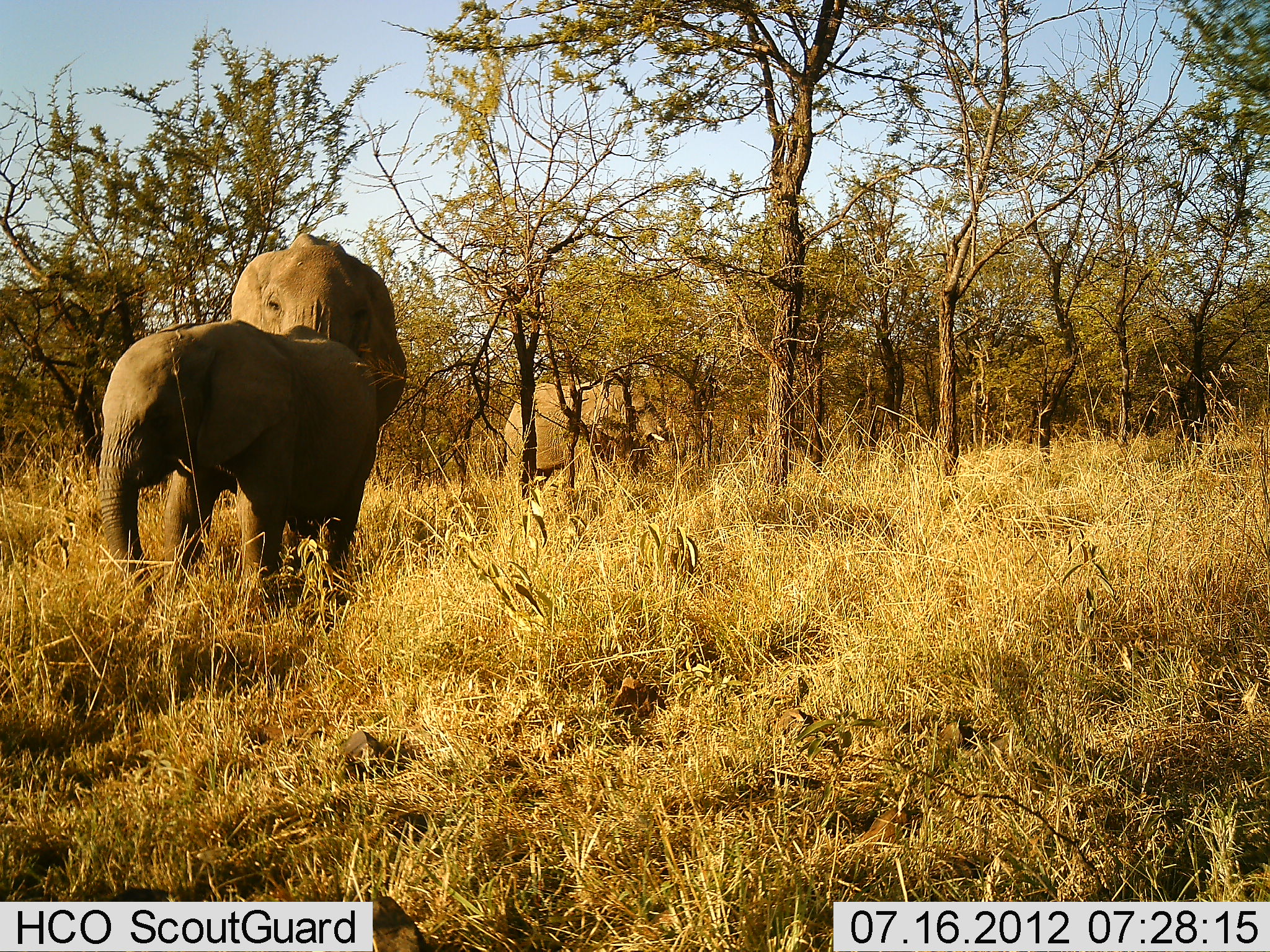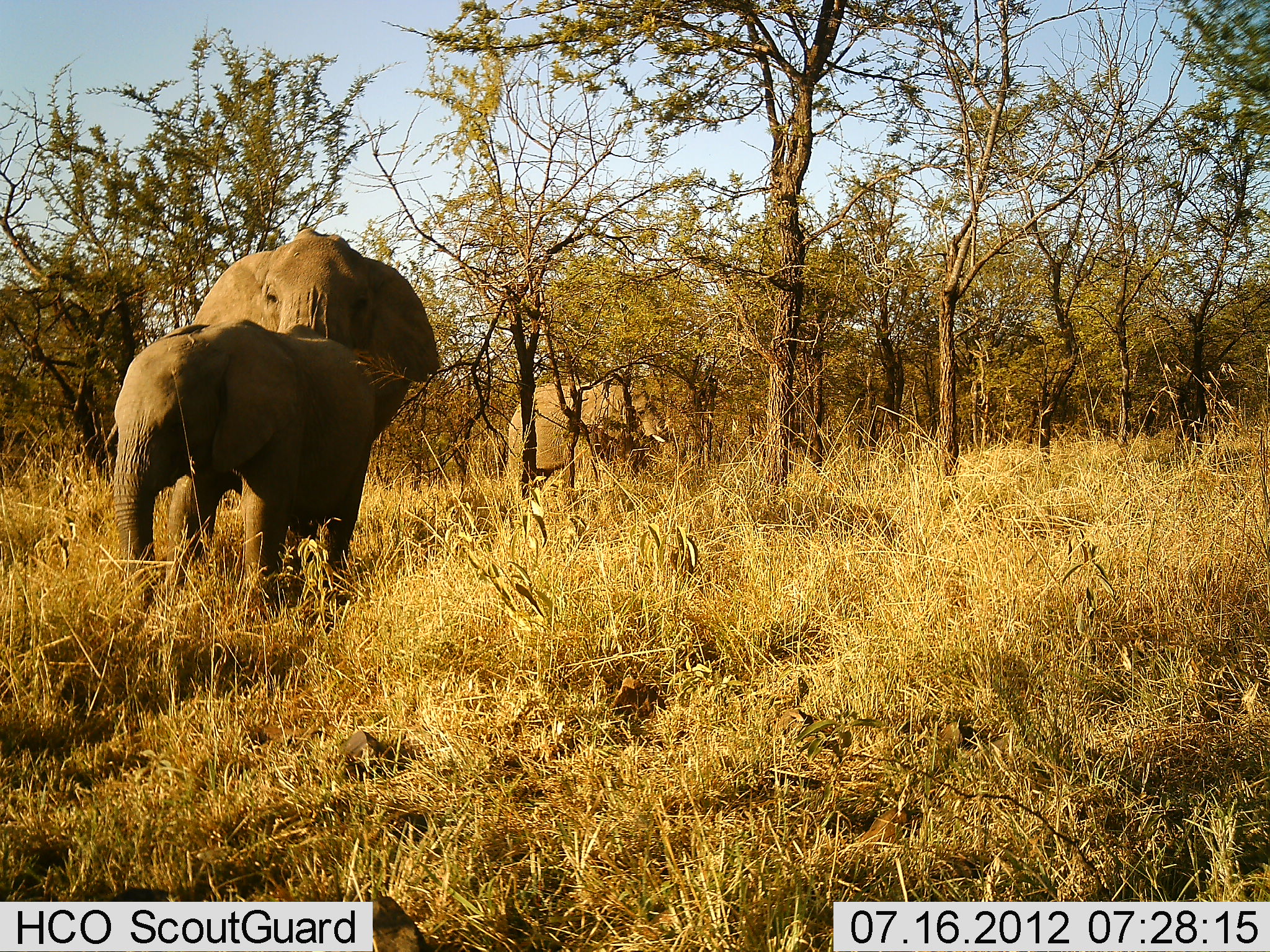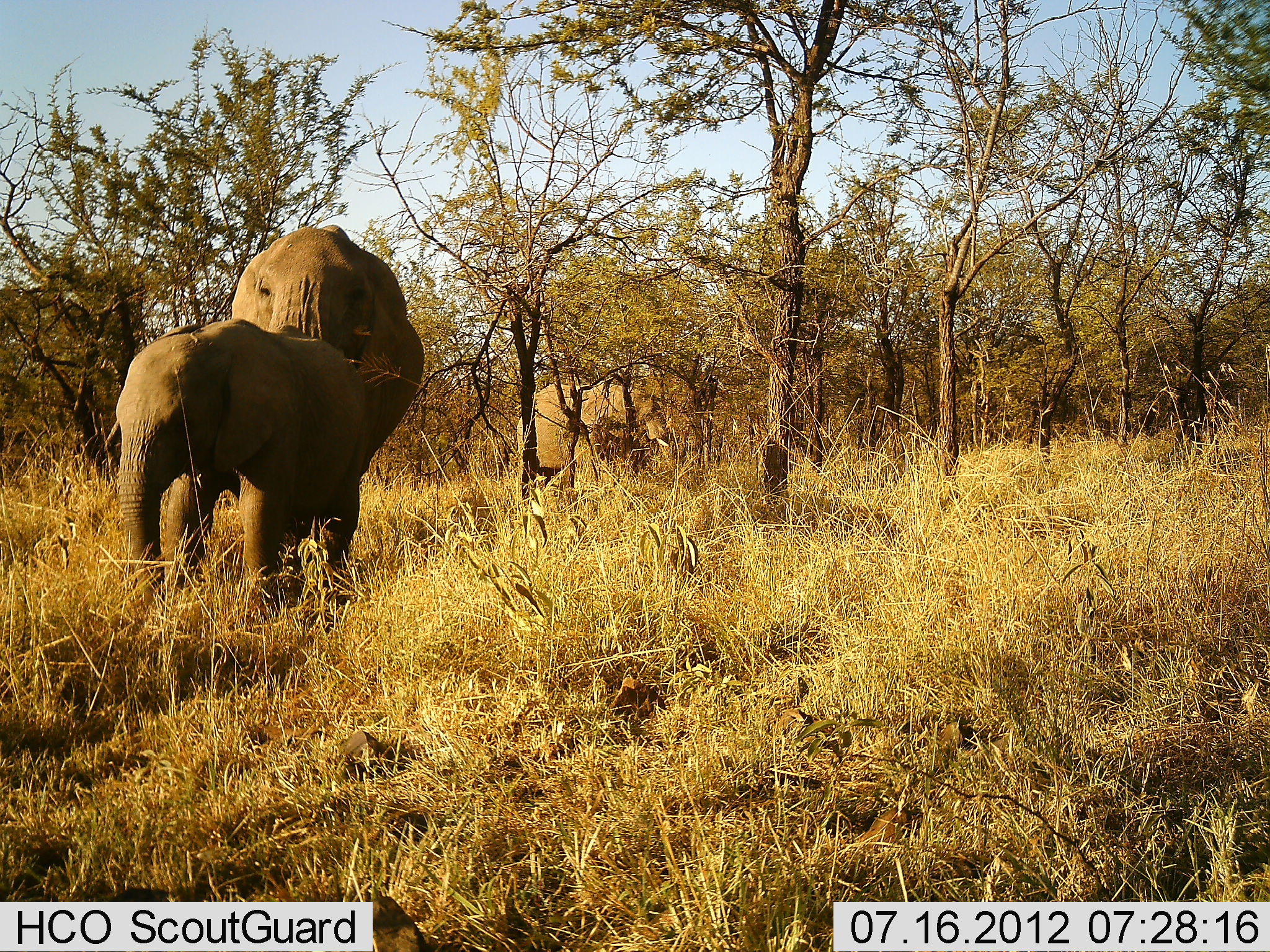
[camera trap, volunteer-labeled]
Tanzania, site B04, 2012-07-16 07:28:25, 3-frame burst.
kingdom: Animalia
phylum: Chordata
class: Mammalia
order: Proboscidea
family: Elephantidae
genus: Loxodonta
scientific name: Loxodonta africana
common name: african bush elephant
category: elephant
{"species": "elephant (african bush elephant) (Loxodonta africana)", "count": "3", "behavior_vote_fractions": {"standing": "80%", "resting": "0%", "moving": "30%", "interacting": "0%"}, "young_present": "50%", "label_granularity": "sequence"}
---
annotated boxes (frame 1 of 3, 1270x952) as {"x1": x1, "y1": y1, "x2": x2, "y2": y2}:
animal: {"x1": 93, "y1": 318, "x2": 381, "y2": 613}; {"x1": 230, "y1": 233, "x2": 407, "y2": 541}; {"x1": 506, "y1": 379, "x2": 671, "y2": 489}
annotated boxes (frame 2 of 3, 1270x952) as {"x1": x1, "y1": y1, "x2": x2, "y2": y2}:
animal: {"x1": 167, "y1": 227, "x2": 437, "y2": 606}; {"x1": 102, "y1": 317, "x2": 380, "y2": 630}; {"x1": 507, "y1": 376, "x2": 665, "y2": 483}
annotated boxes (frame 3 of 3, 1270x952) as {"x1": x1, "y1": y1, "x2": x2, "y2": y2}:
animal: {"x1": 113, "y1": 317, "x2": 375, "y2": 606}; {"x1": 230, "y1": 224, "x2": 425, "y2": 602}; {"x1": 518, "y1": 377, "x2": 667, "y2": 486}